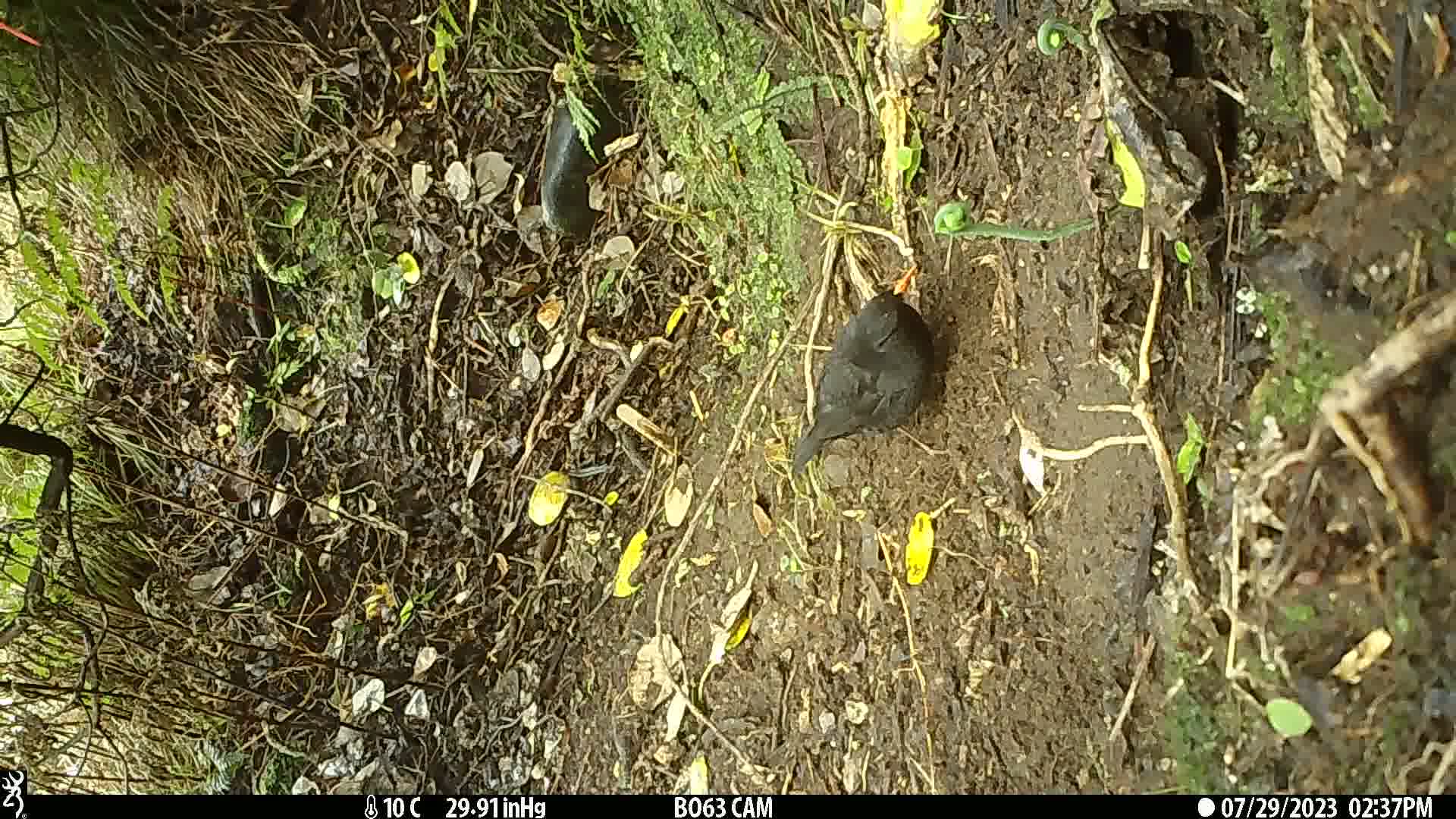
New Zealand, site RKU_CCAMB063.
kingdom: Animalia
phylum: Chordata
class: Aves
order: Passeriformes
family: Turdidae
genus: Turdus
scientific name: Turdus merula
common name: eurasian blackbird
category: blackbird